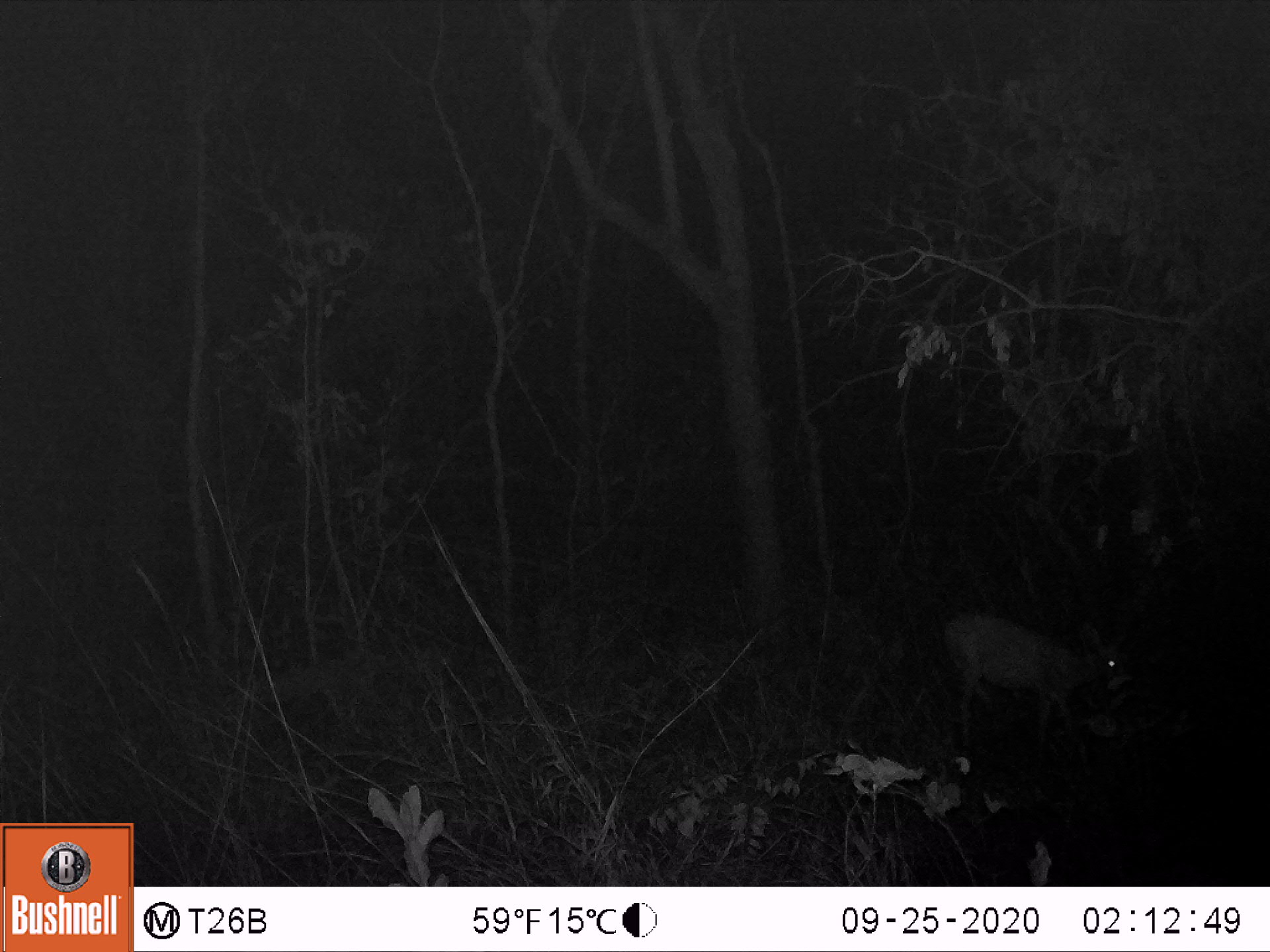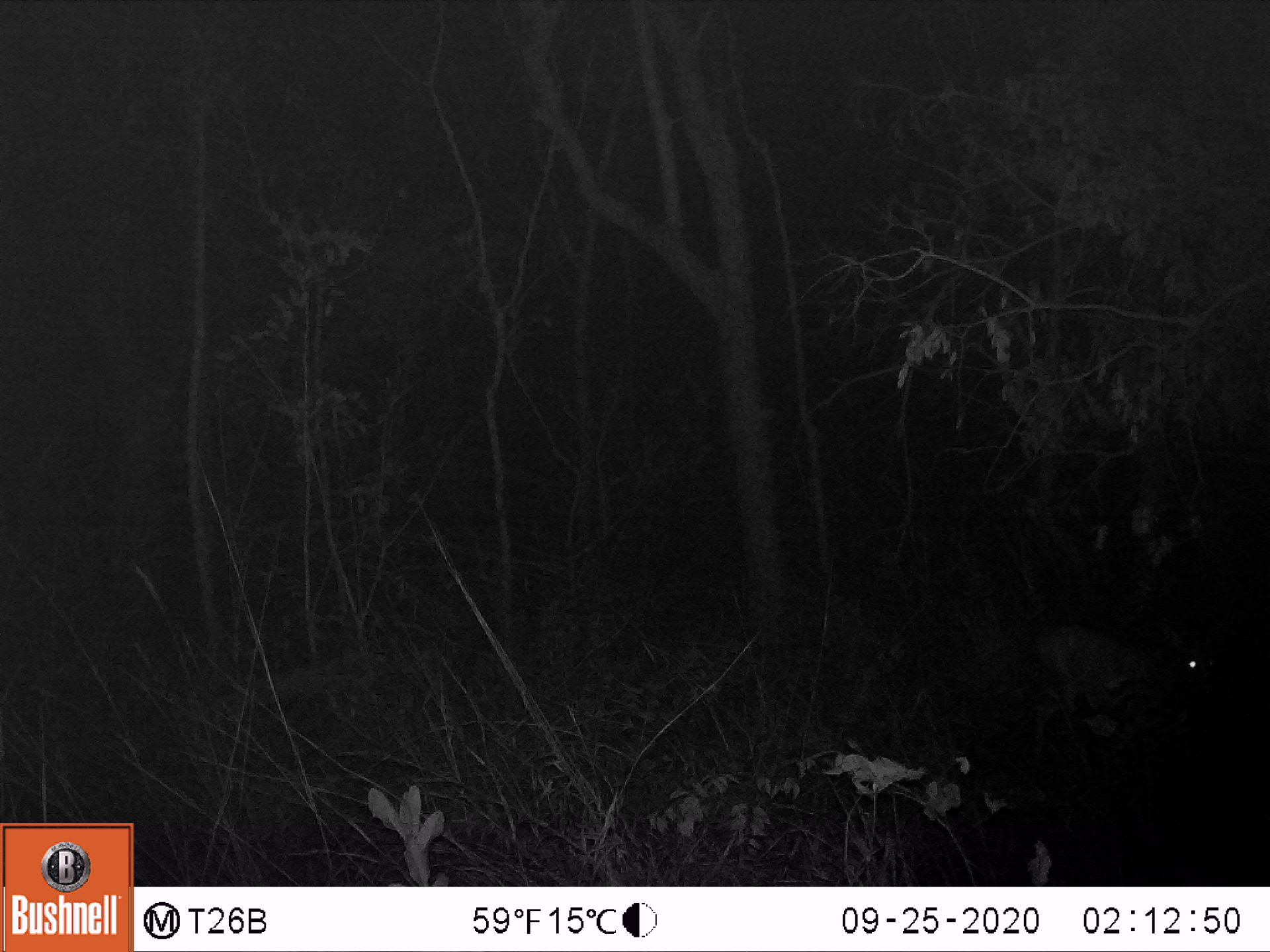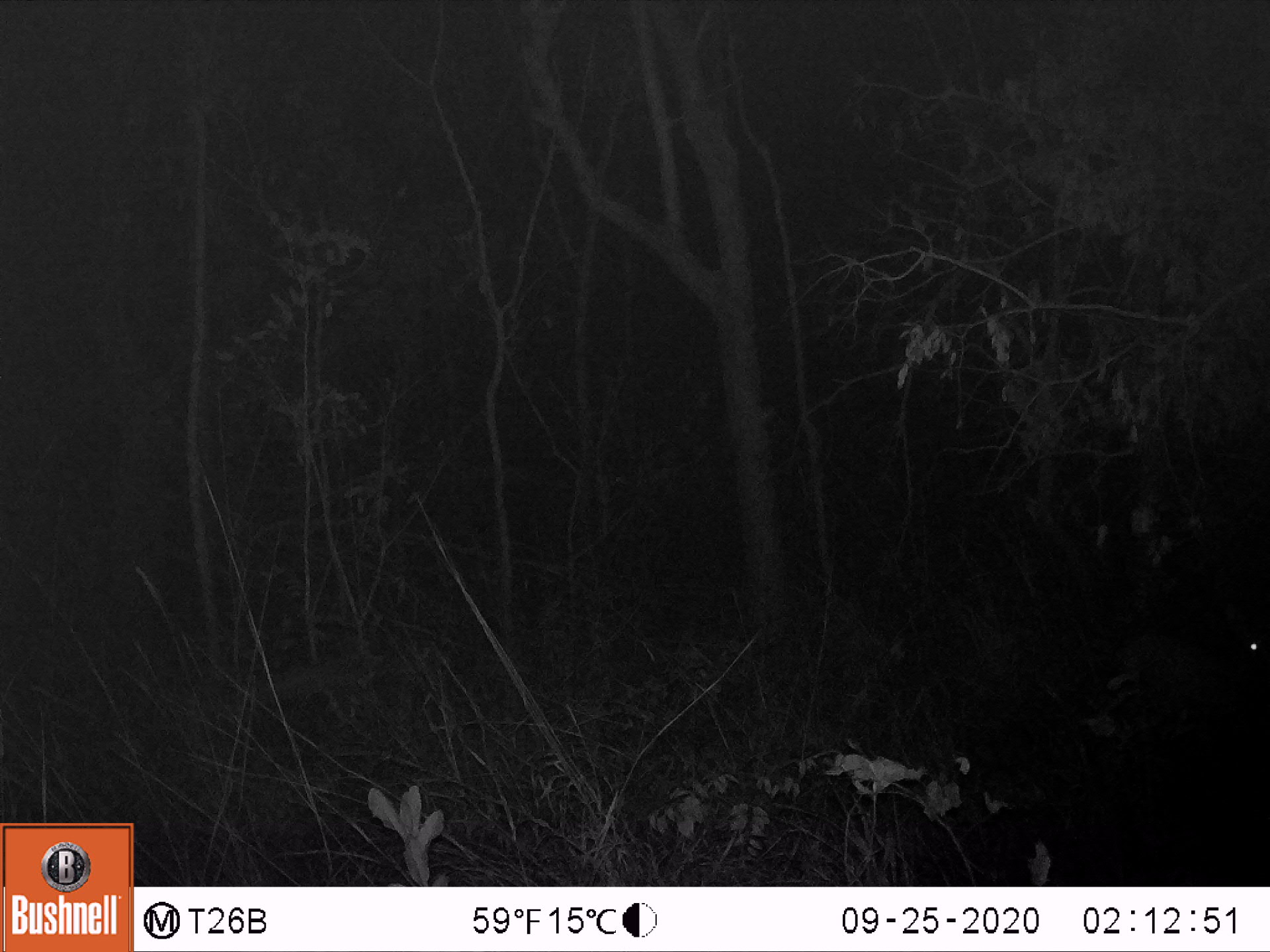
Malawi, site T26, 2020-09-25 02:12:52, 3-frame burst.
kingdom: Animalia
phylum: Chordata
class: Mammalia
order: Artiodactyla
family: Bovidae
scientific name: Antilopinae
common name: small antelope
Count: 1.